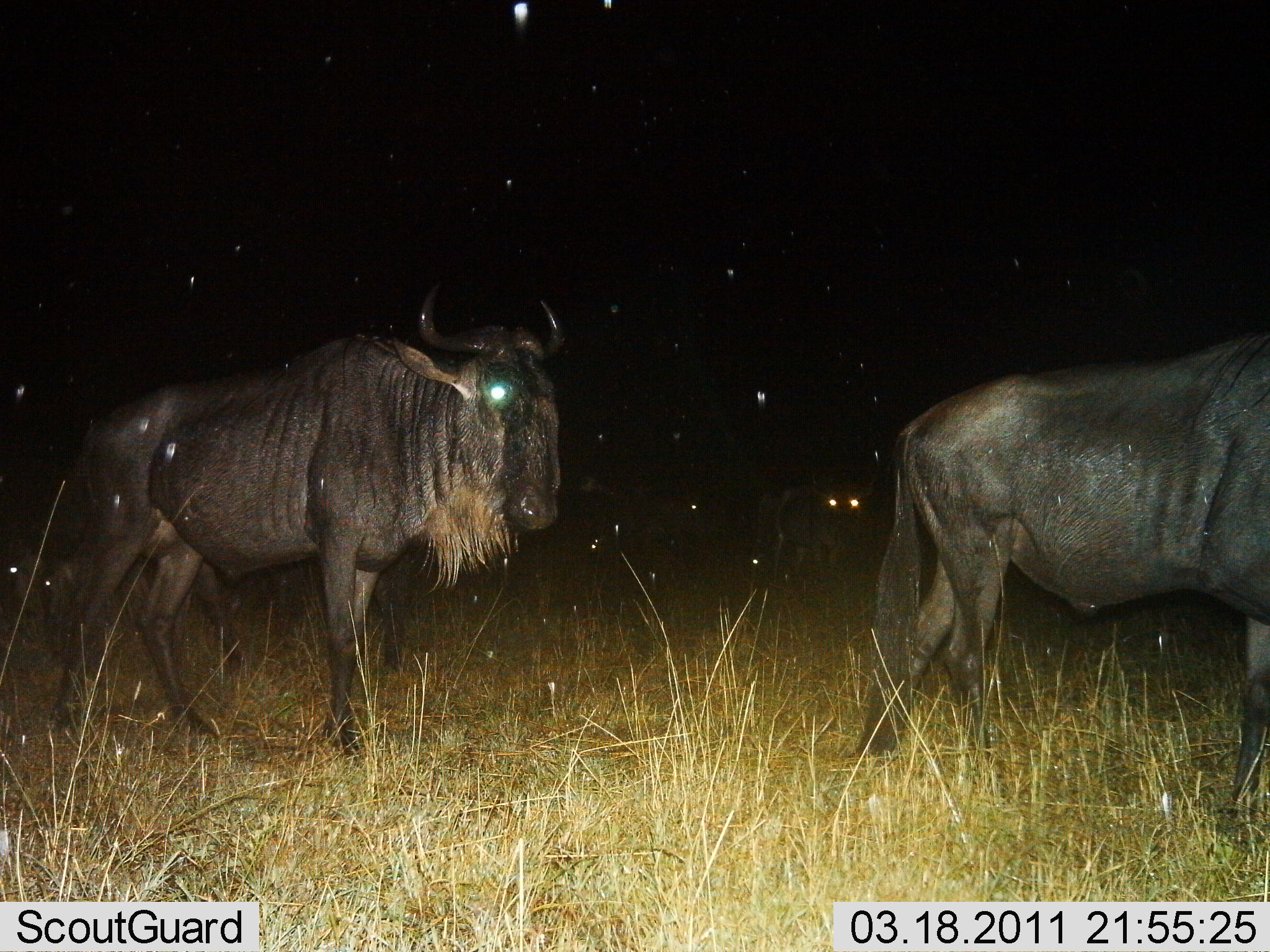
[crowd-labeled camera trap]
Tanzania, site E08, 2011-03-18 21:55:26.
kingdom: Animalia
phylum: Chordata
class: Mammalia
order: Artiodactyla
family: Bovidae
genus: Connochaetes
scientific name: Connochaetes taurinus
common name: blue wildebeest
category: wildebeest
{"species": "wildebeest (blue wildebeest) (Connochaetes taurinus)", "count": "2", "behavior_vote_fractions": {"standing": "50%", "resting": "0%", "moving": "60%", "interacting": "0%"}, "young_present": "0%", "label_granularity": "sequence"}